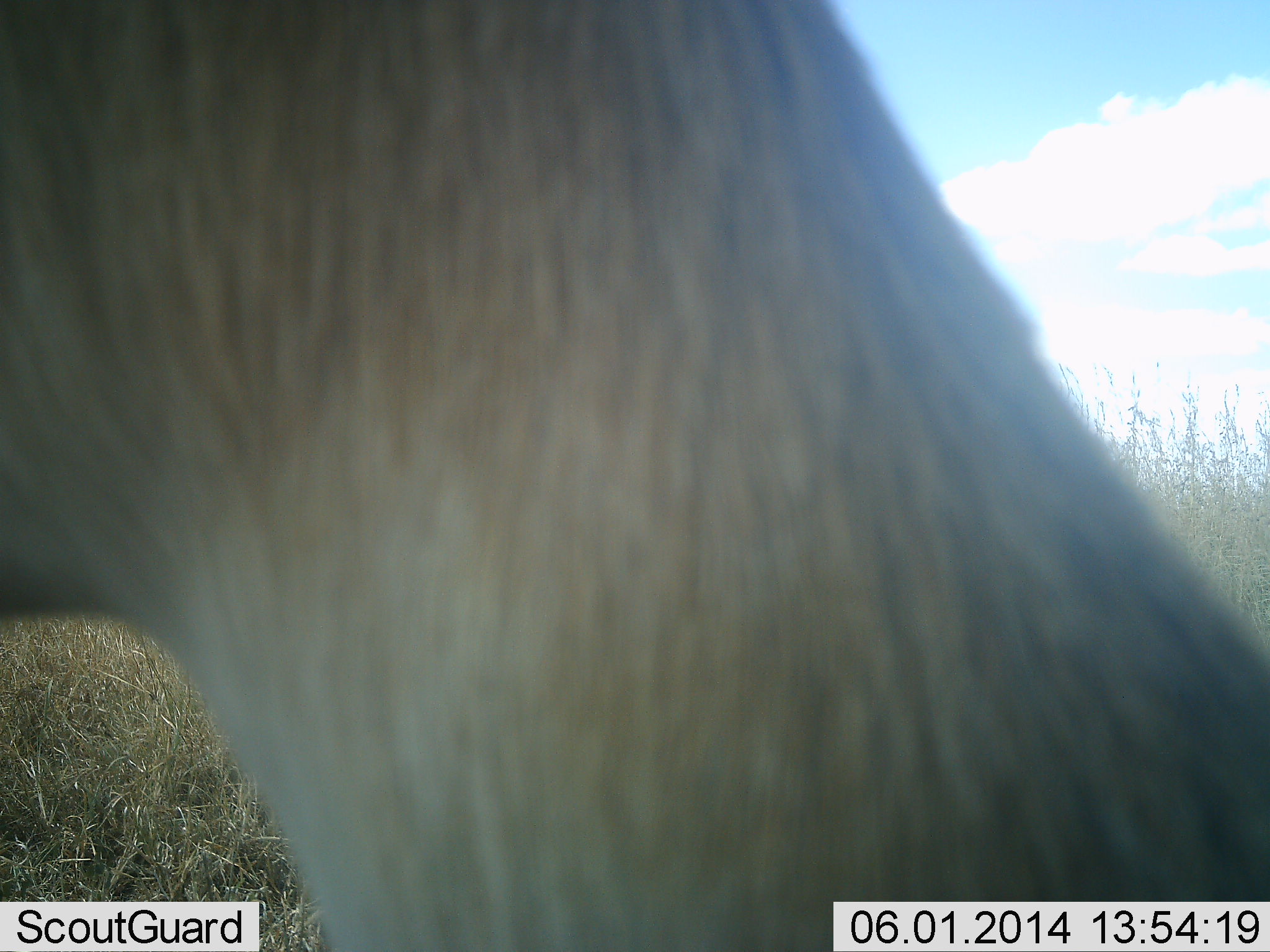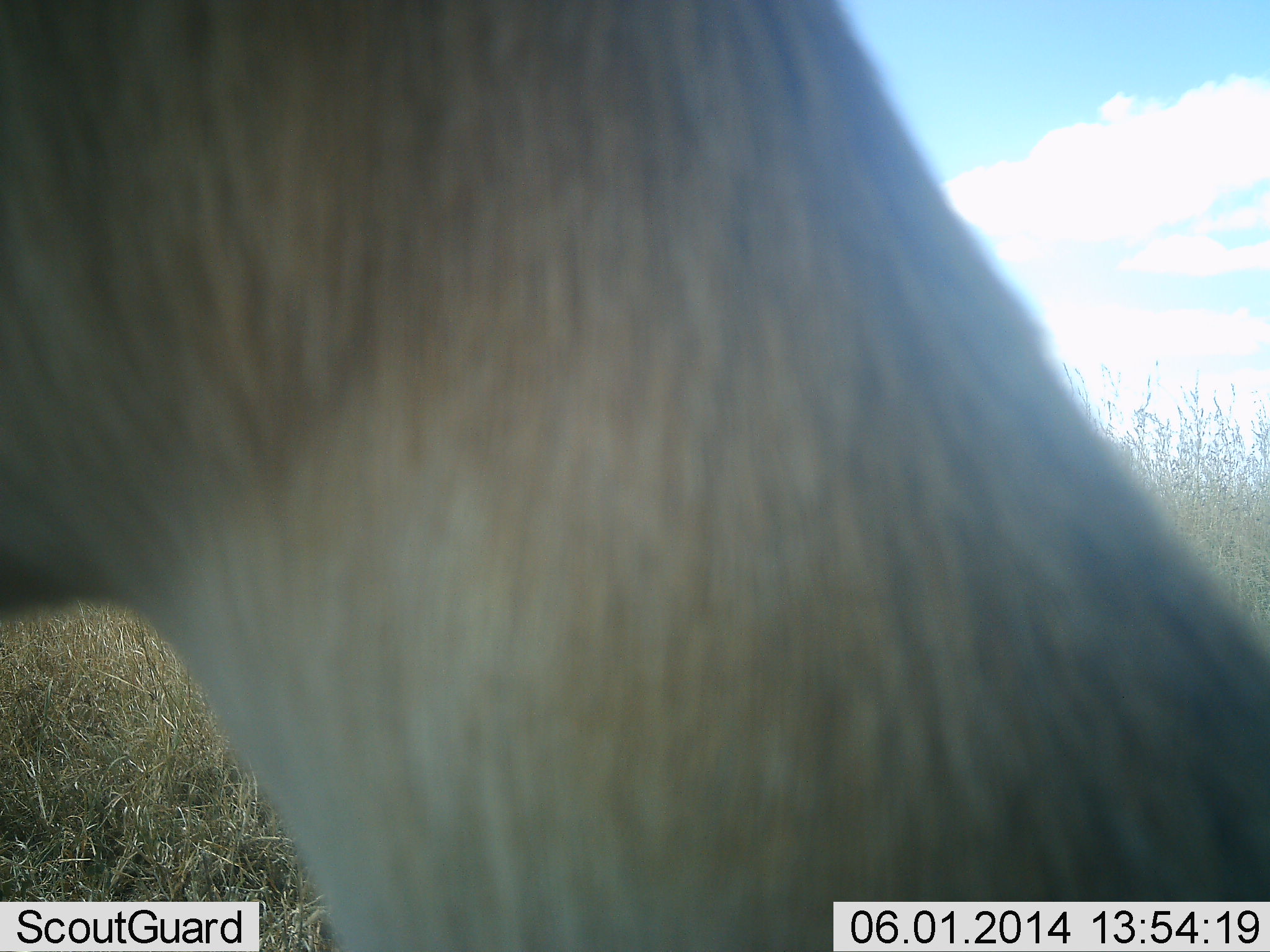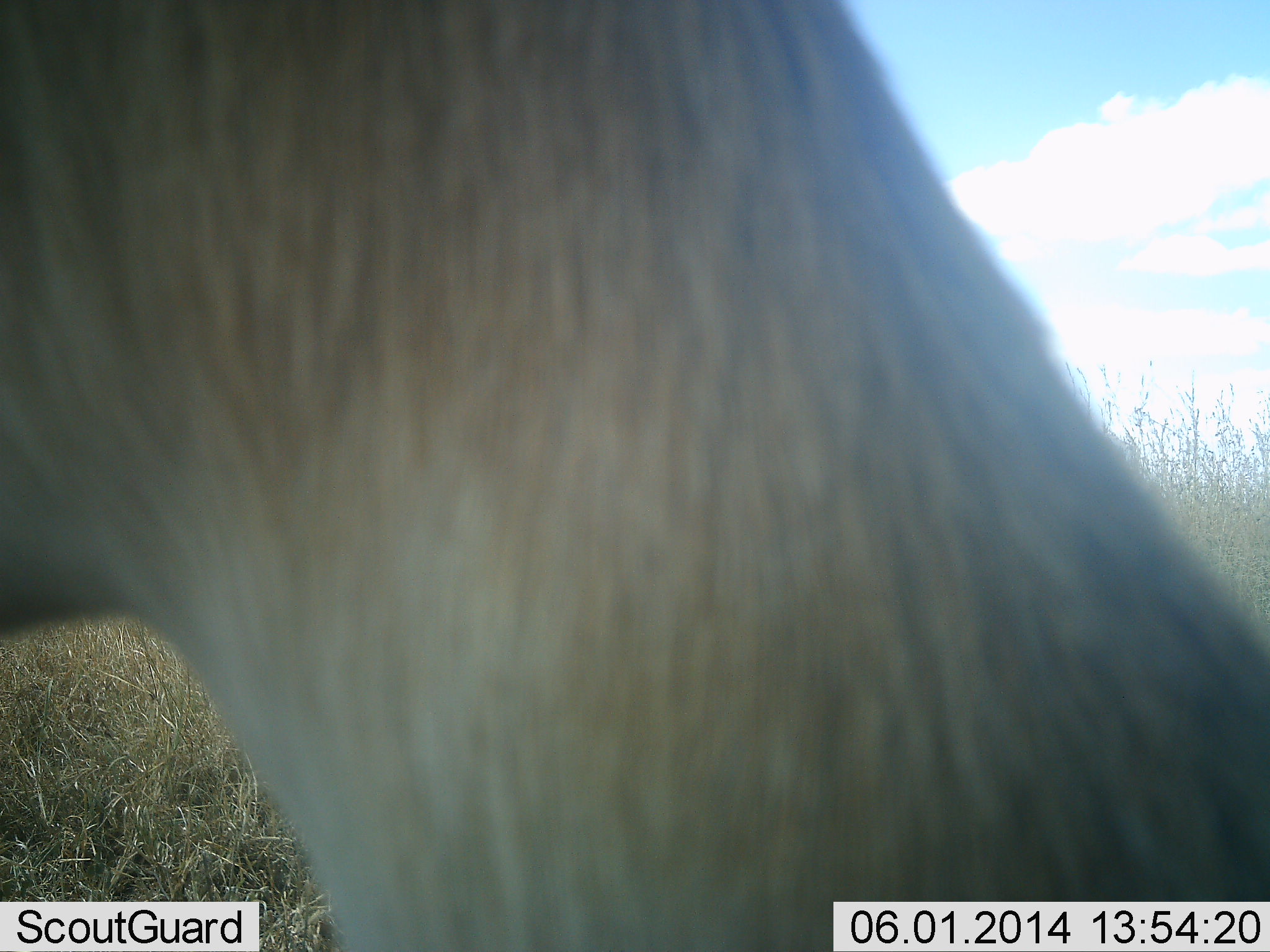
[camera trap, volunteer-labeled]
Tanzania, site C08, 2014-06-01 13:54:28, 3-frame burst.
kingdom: Animalia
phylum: Chordata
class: Mammalia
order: Artiodactyla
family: Bovidae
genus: Eudorcas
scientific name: Eudorcas thomsonii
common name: thomson's gazelle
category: gazellethomsons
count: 1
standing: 67%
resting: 11%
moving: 0%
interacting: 0%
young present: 0%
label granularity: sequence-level